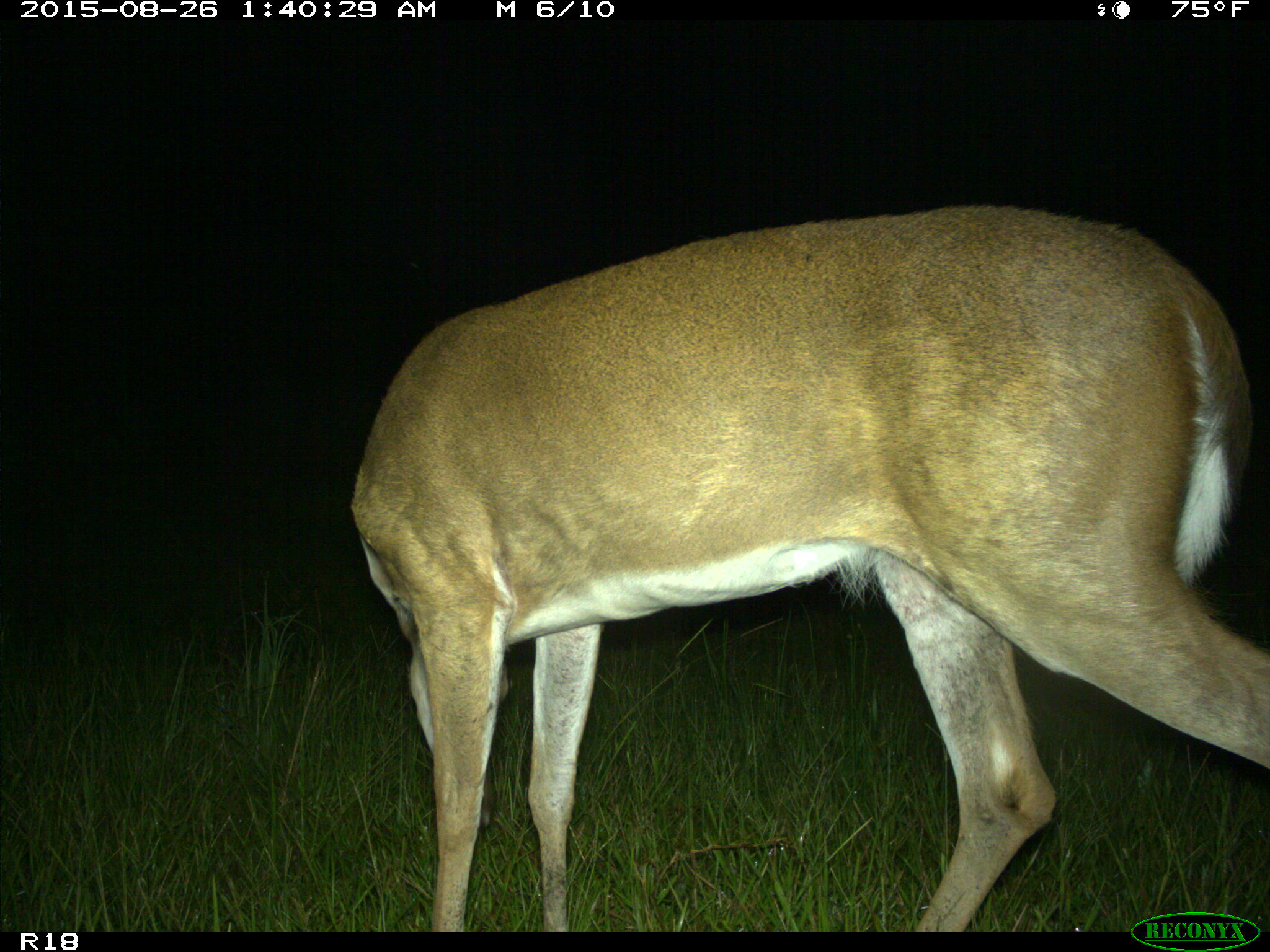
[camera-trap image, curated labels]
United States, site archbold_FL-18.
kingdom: Animalia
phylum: Chordata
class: Mammalia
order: Artiodactyla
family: Cervidae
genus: Odocoileus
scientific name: Odocoileus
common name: deer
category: unidentified deer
Unidentified deer (deer) (Odocoileus).